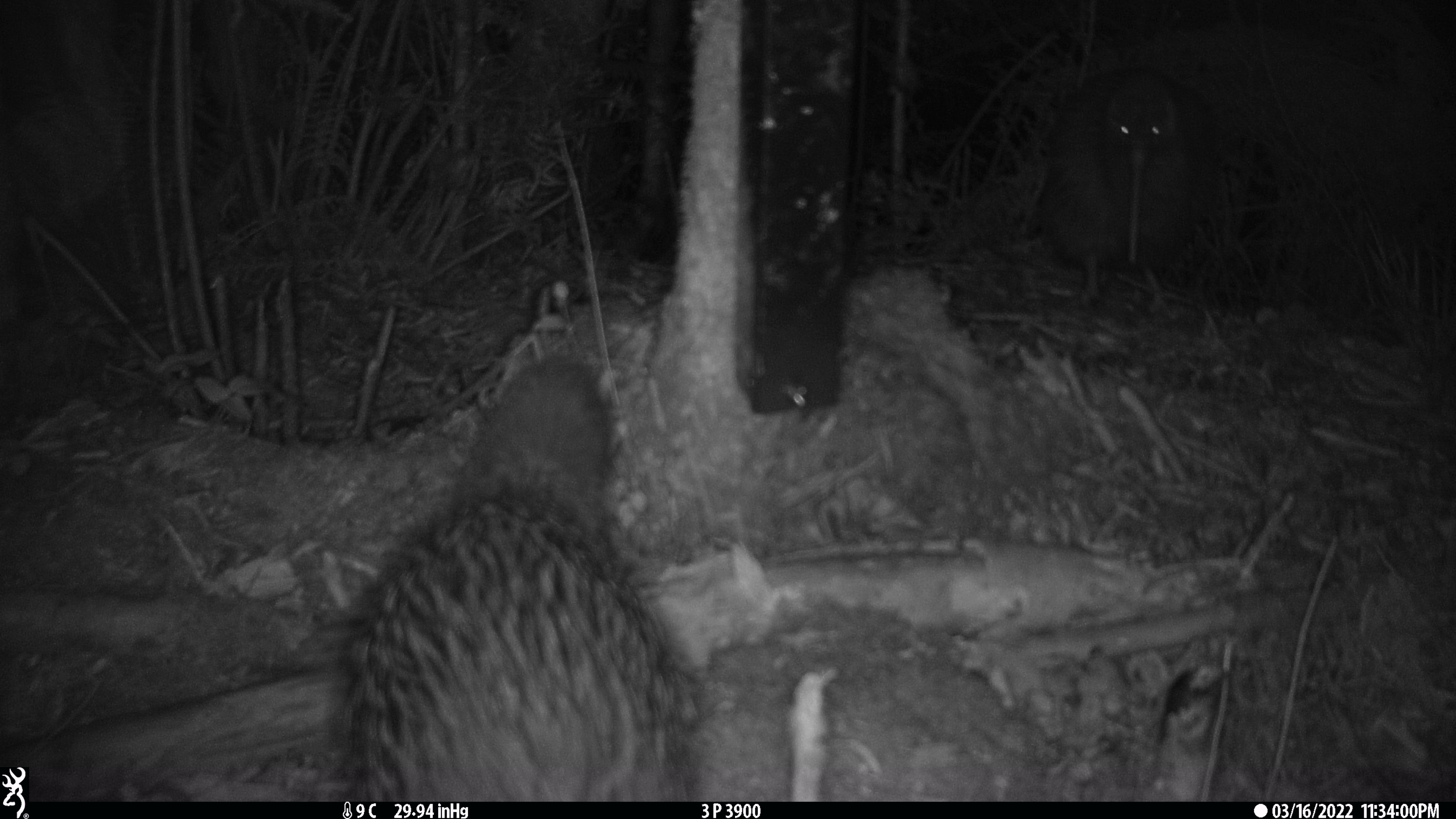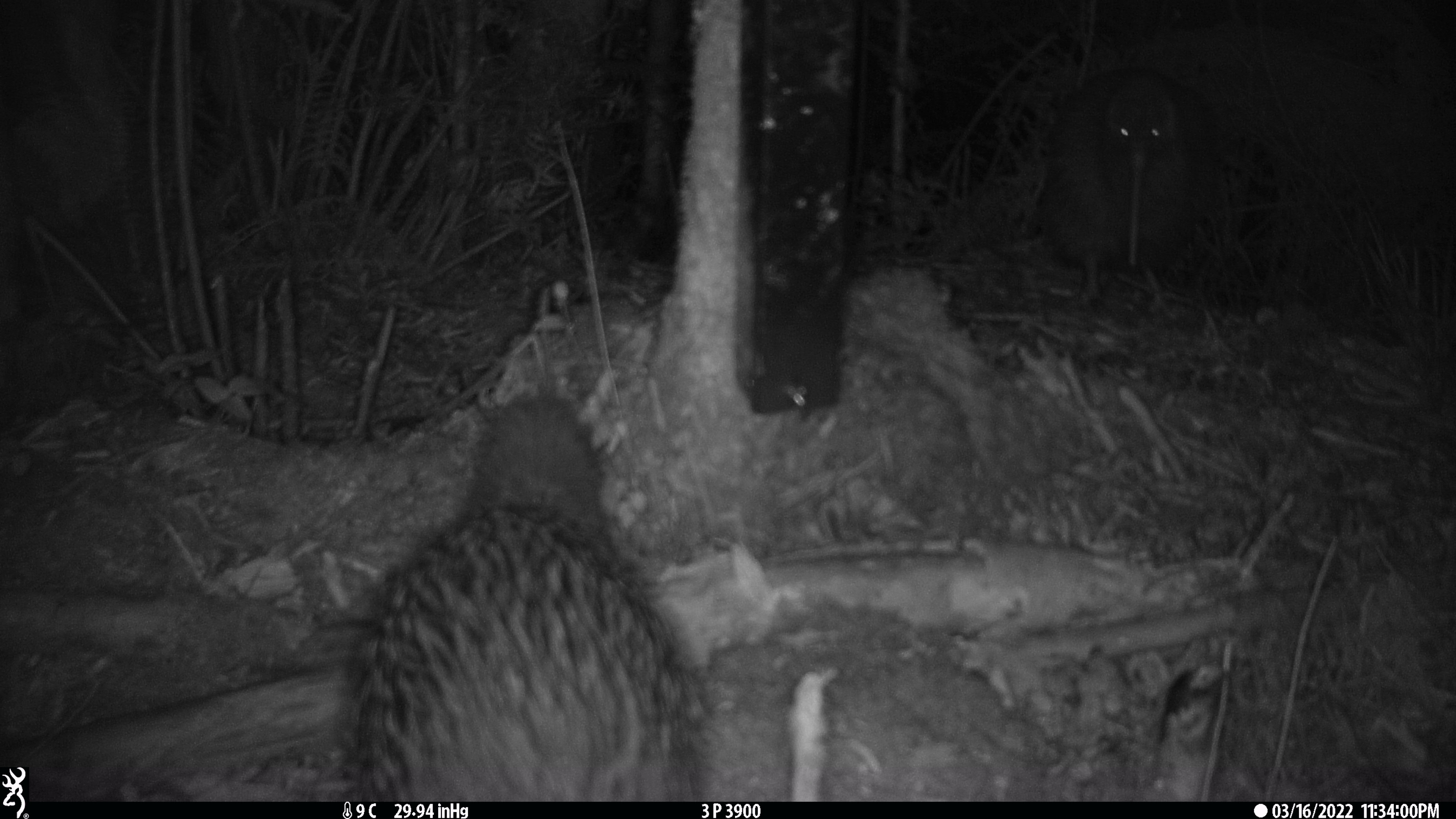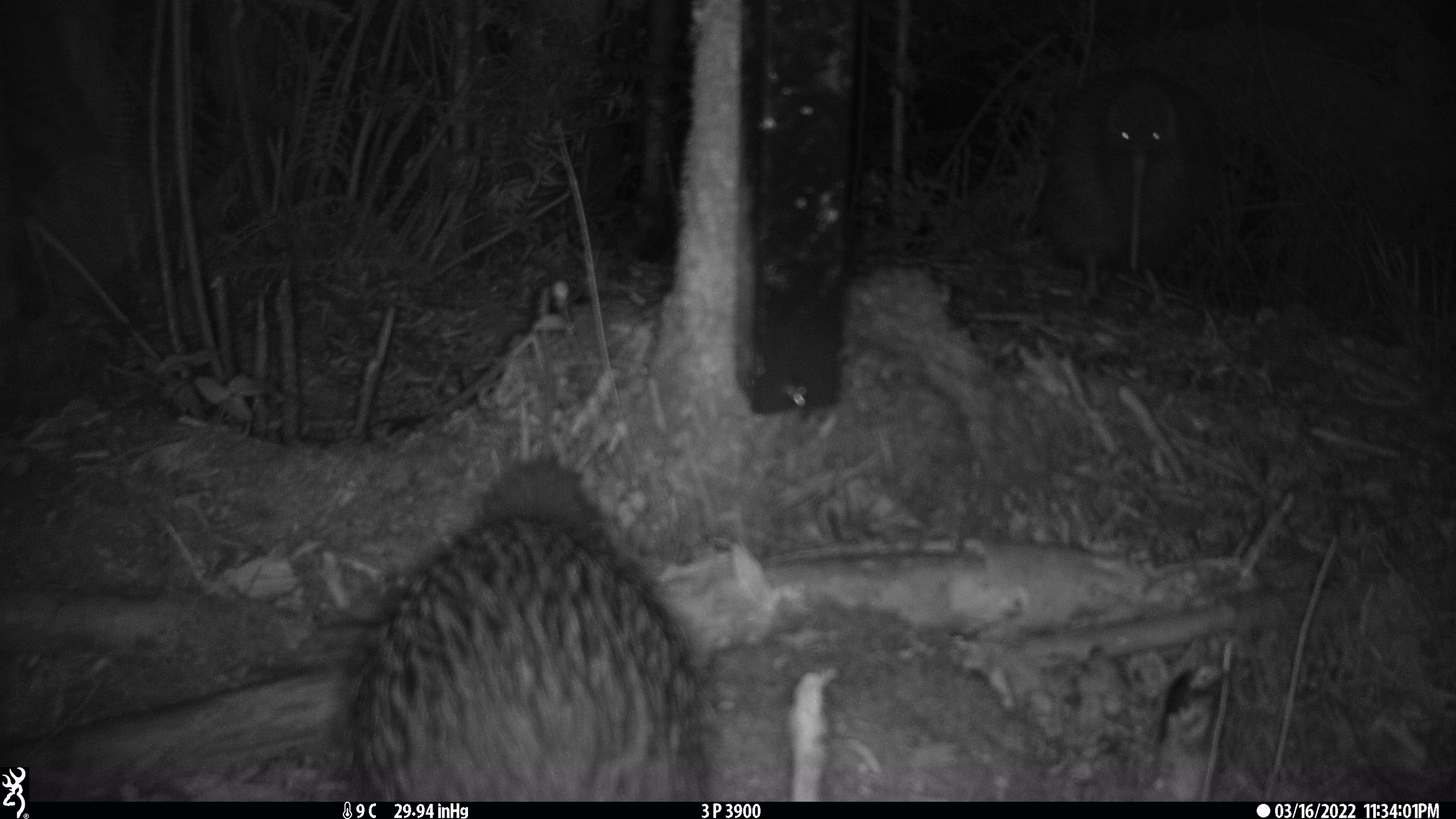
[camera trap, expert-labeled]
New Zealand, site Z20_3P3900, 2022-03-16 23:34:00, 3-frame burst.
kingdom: Animalia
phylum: Chordata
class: Aves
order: Apterygiformes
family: Apterygidae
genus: Apteryx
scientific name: Apteryx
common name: kiwi